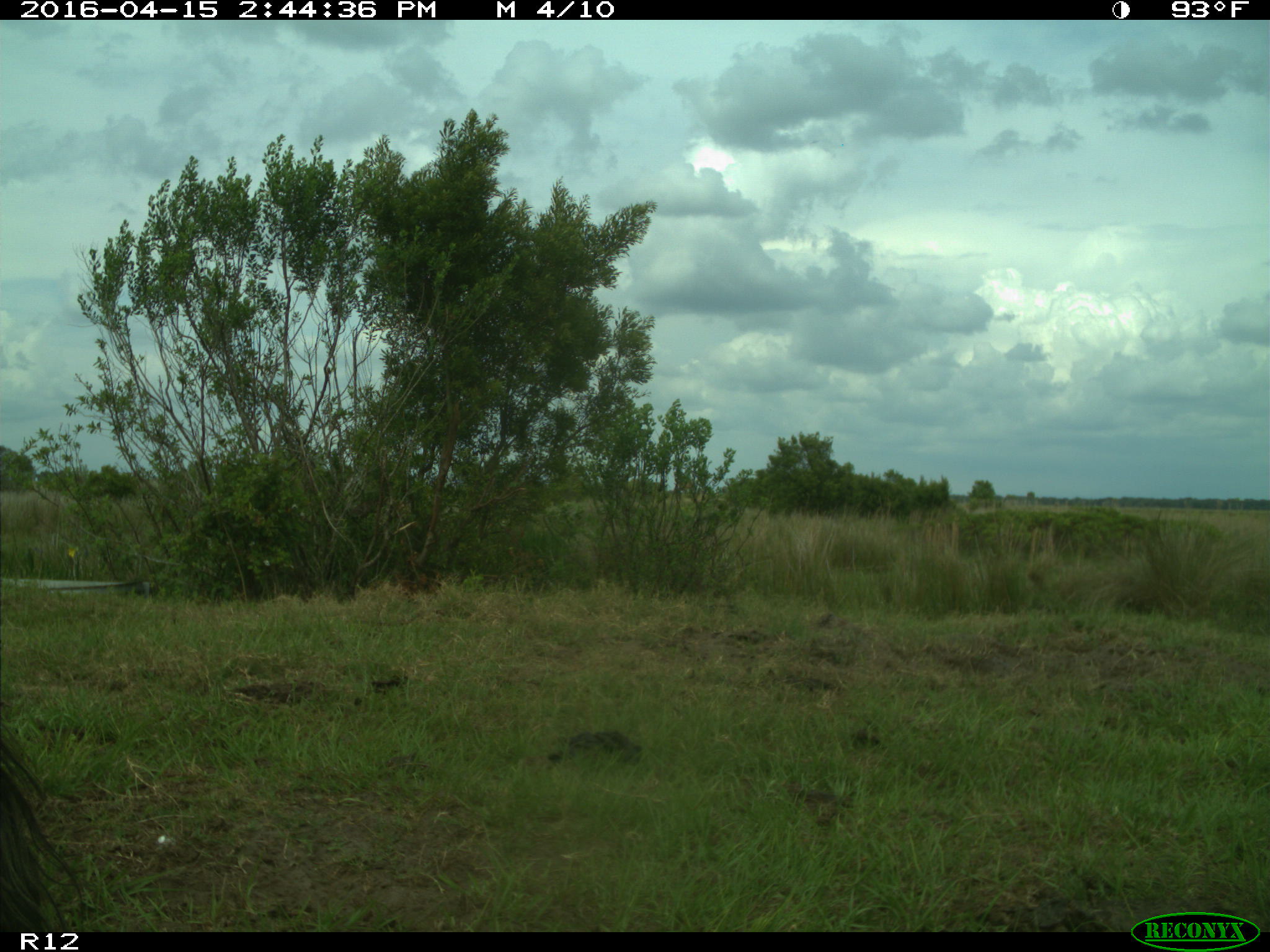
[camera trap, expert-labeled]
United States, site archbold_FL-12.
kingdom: Animalia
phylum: Chordata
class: Mammalia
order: Artiodactyla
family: Bovidae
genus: Bos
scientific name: Bos taurus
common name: domestic cow